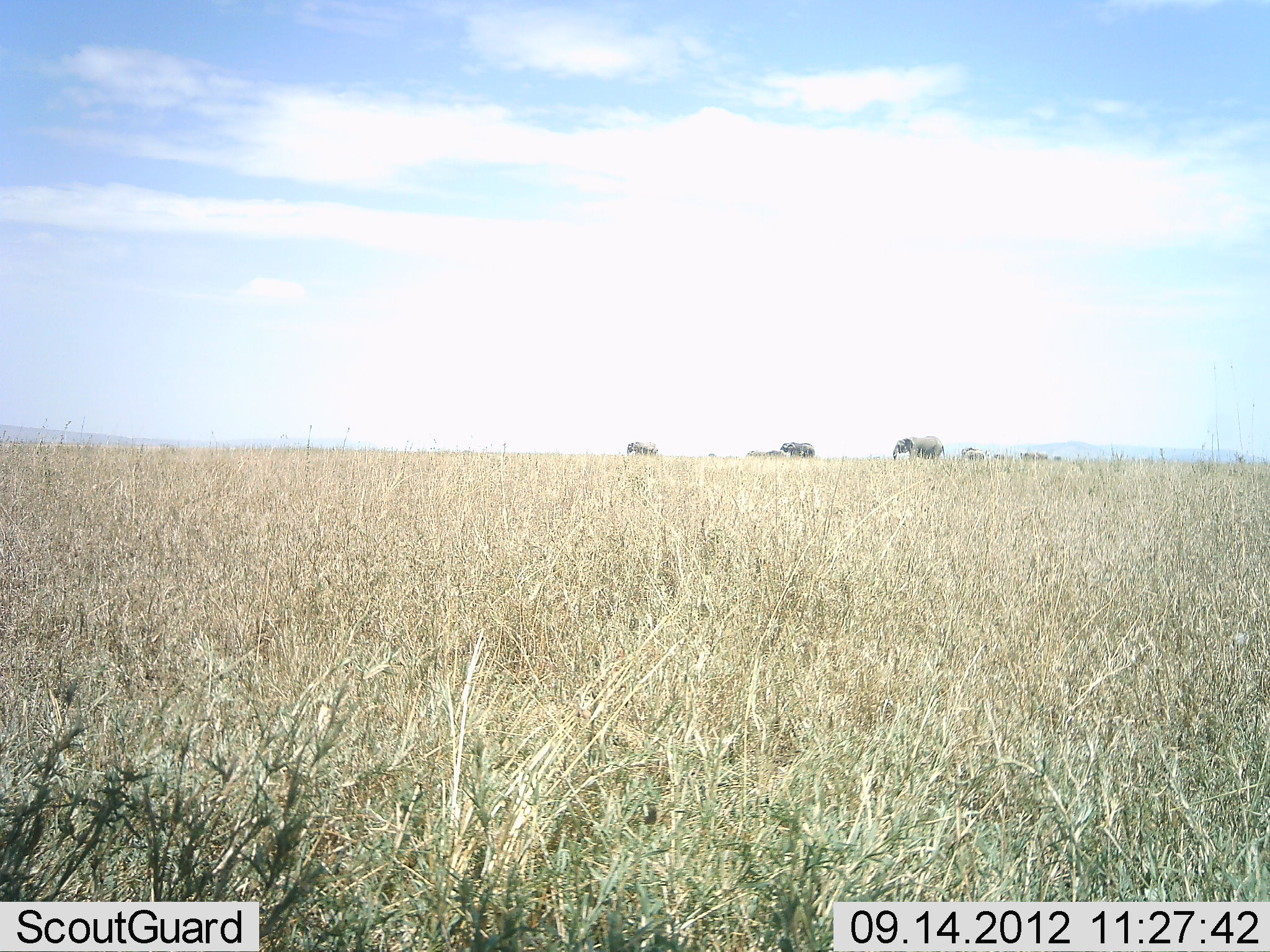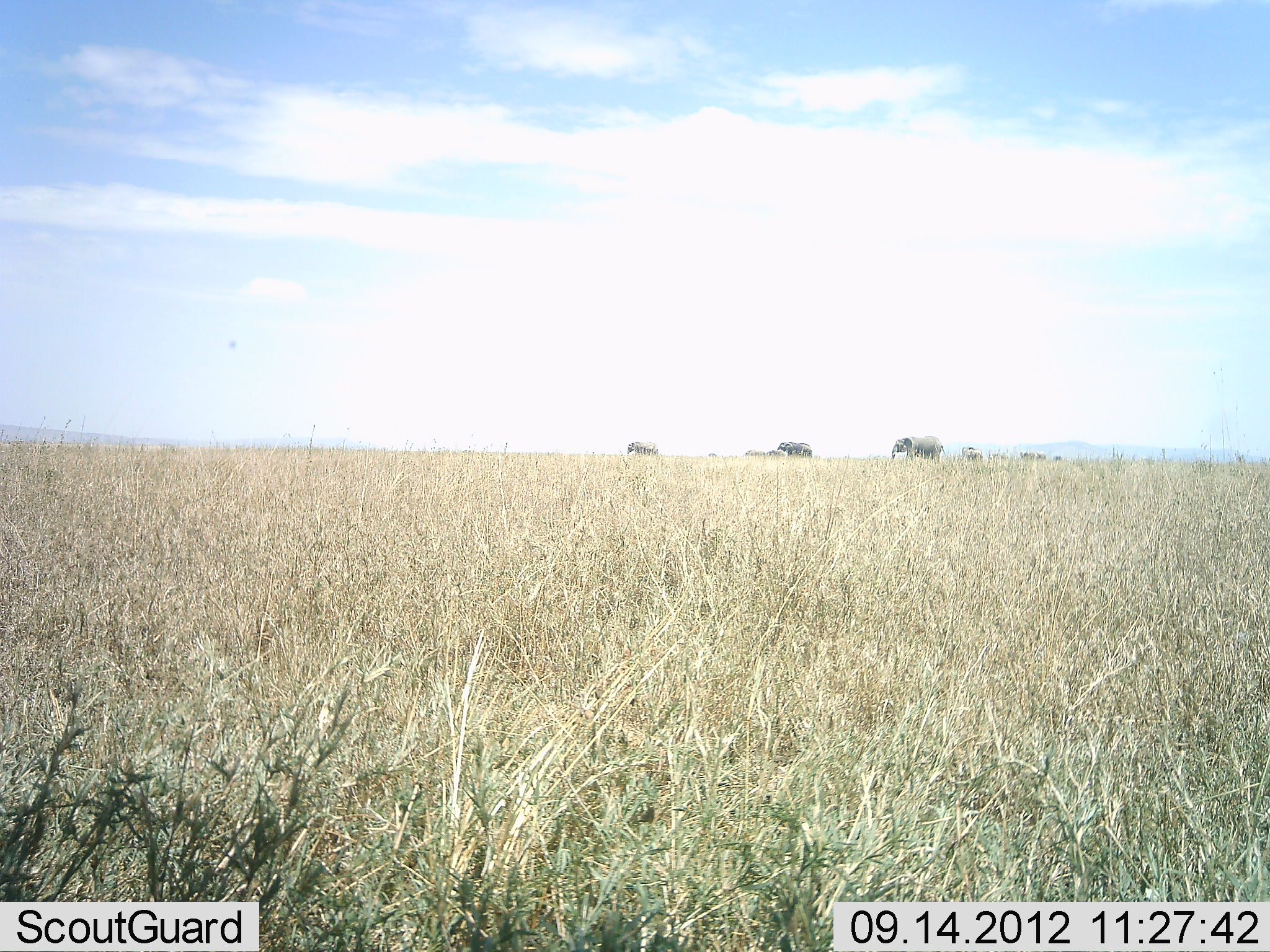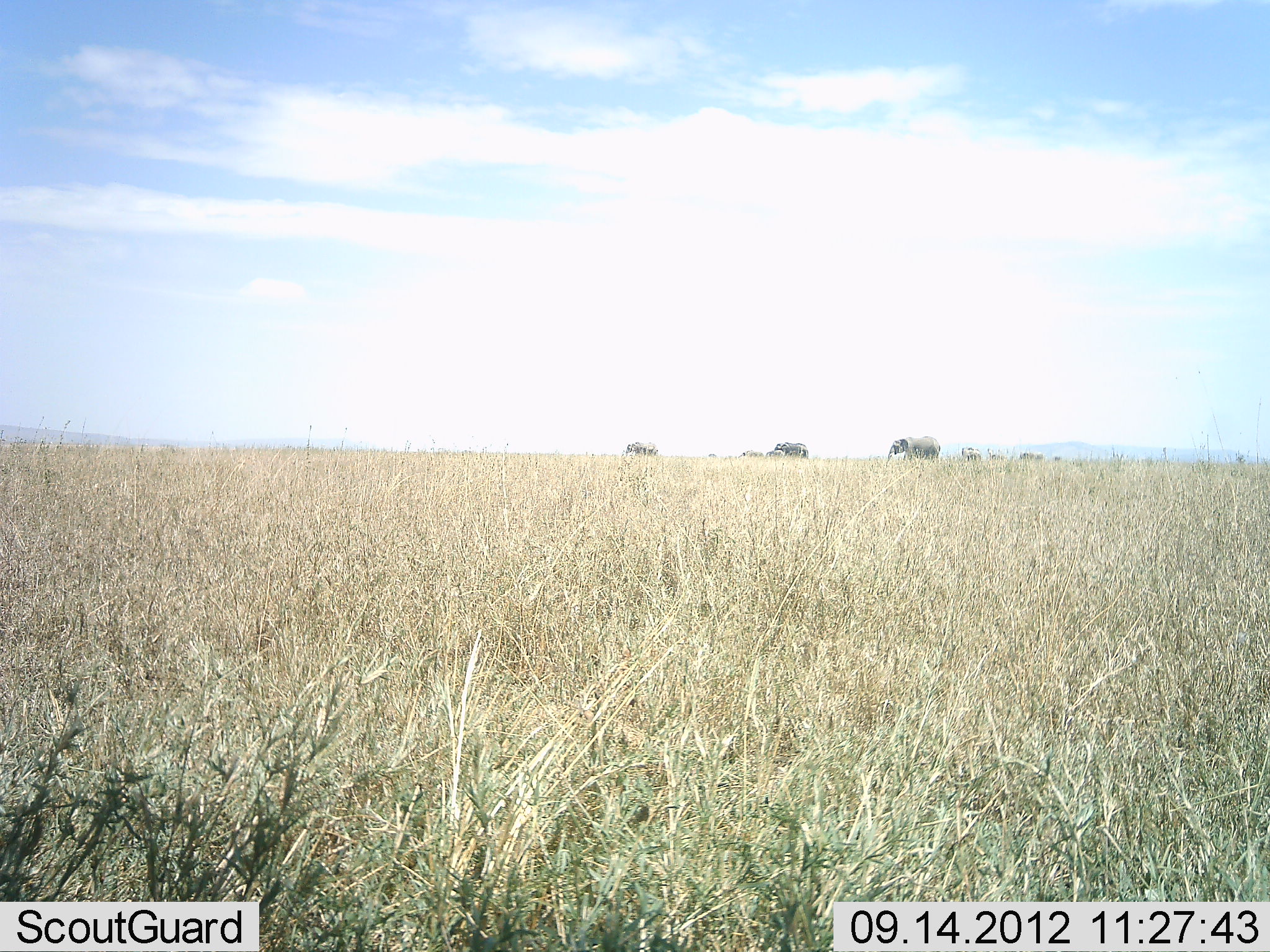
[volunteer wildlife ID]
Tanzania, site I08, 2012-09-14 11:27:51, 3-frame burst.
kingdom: Animalia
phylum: Chordata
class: Mammalia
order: Proboscidea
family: Elephantidae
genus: Loxodonta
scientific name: Loxodonta africana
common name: african bush elephant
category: elephant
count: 5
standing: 17%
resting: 8%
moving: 83%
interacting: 0%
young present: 0%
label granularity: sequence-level